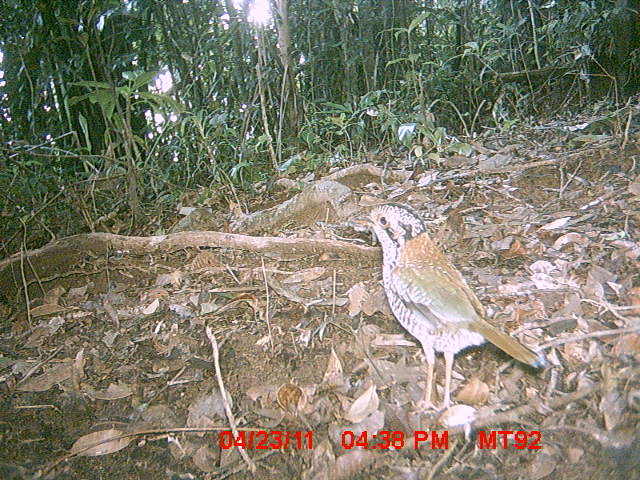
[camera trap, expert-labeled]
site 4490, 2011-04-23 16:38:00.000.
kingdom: Animalia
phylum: Chordata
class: Aves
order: Coraciiformes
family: Brachypteraciidae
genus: Brachypteracias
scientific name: Brachypteracias squamiger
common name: scaly ground roller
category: geobiastes squamiger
Geobiastes squamiger (scaly ground roller) (Brachypteracias squamiger), count 1.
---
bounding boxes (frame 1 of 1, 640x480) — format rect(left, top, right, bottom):
geobiastes squamiger: rect(346, 200, 546, 415)